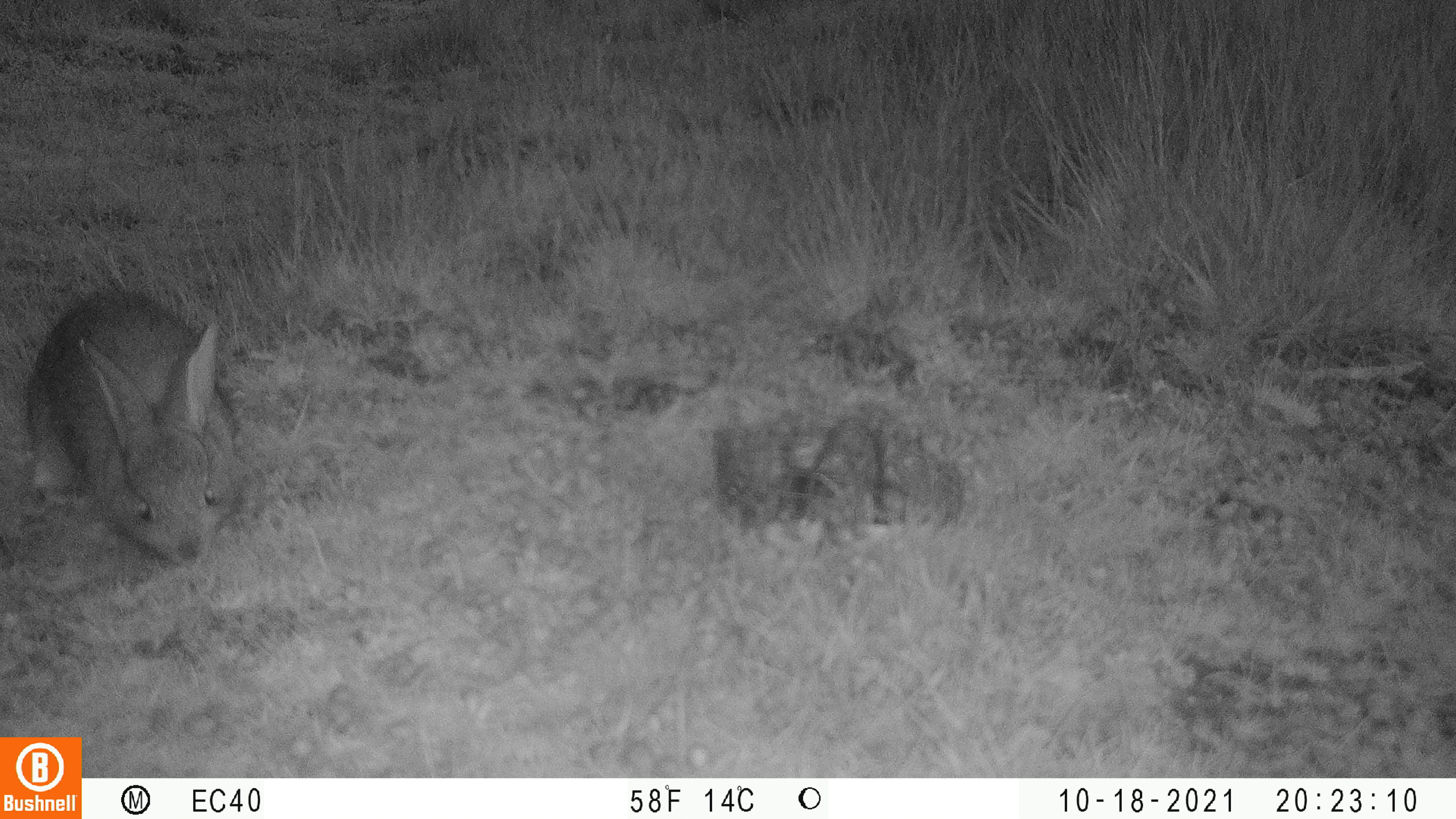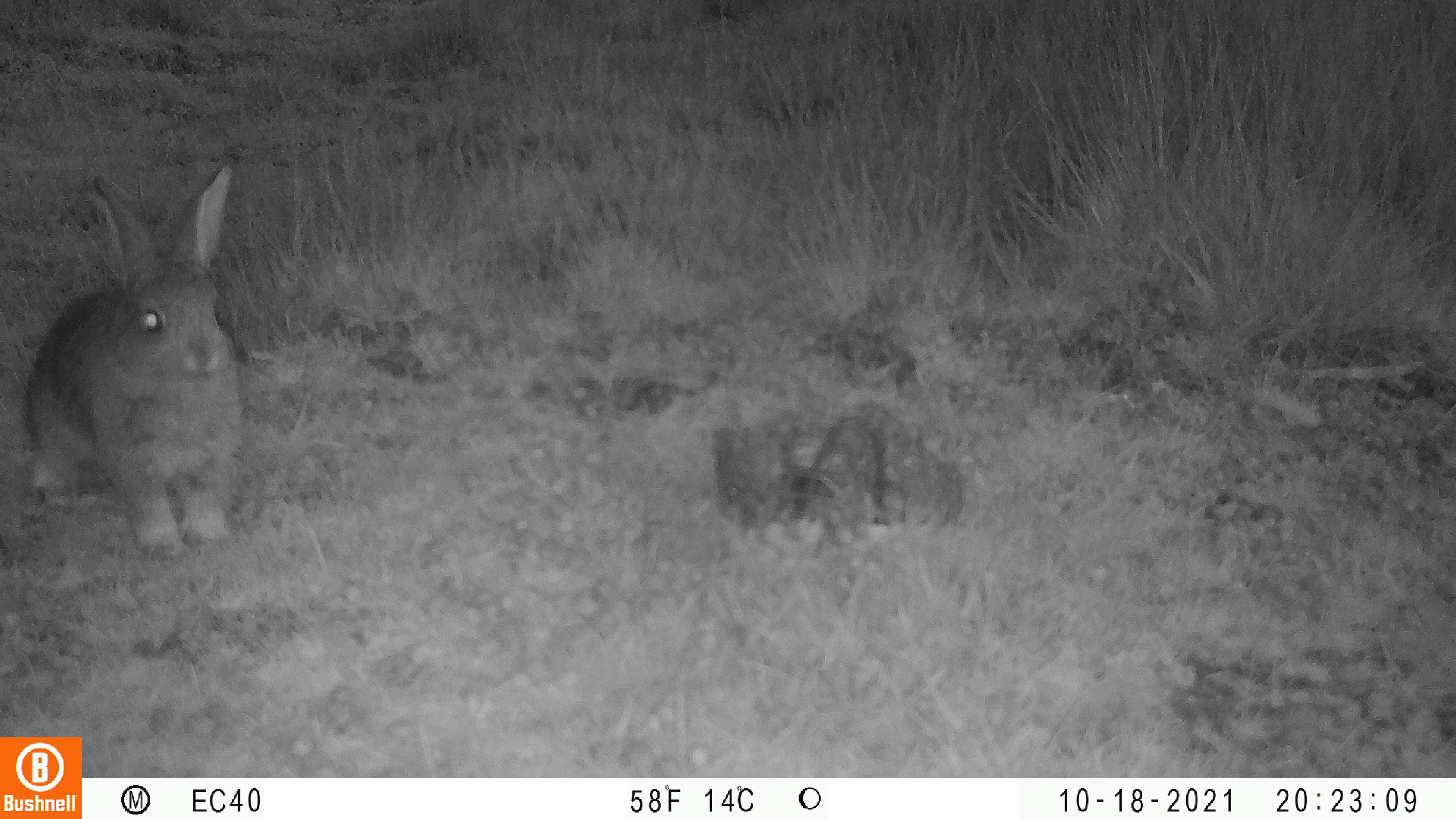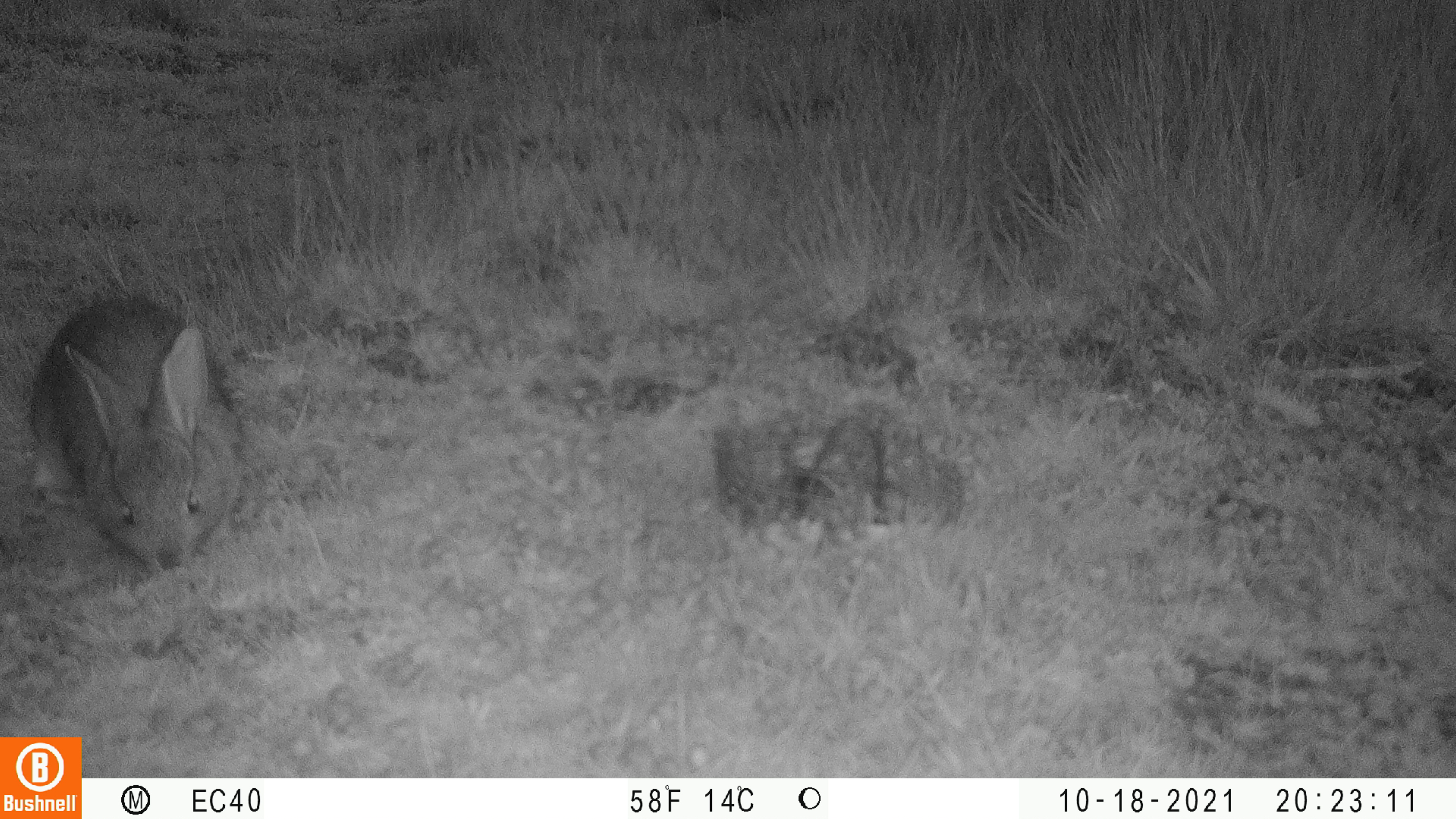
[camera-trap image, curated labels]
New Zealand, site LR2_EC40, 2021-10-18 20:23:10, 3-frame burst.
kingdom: Animalia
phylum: Chordata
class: Mammalia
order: Lagomorpha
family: Leporidae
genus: Oryctolagus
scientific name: Oryctolagus cuniculus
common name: european rabbit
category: rabbit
Rabbit (european rabbit) (Oryctolagus cuniculus).